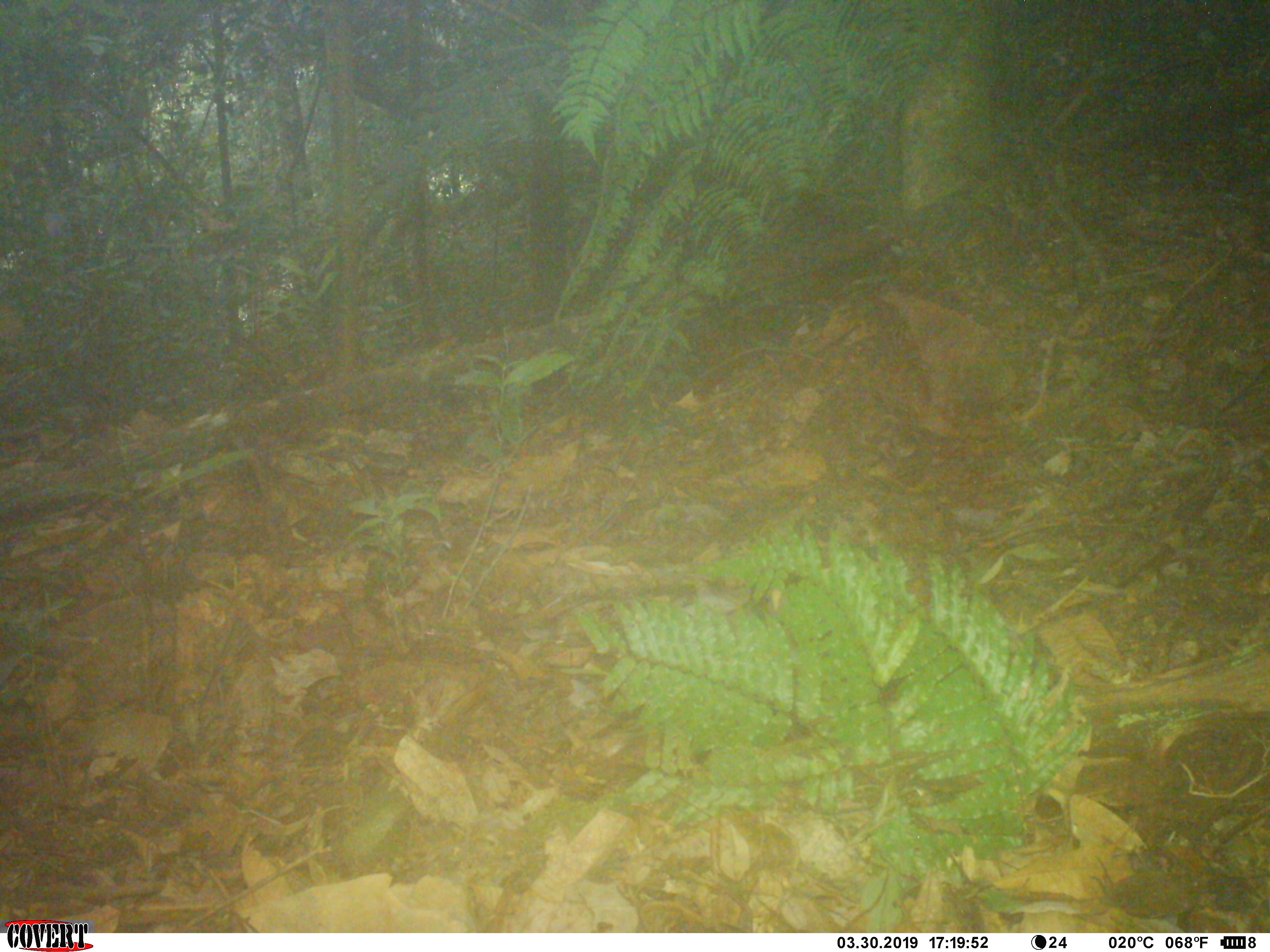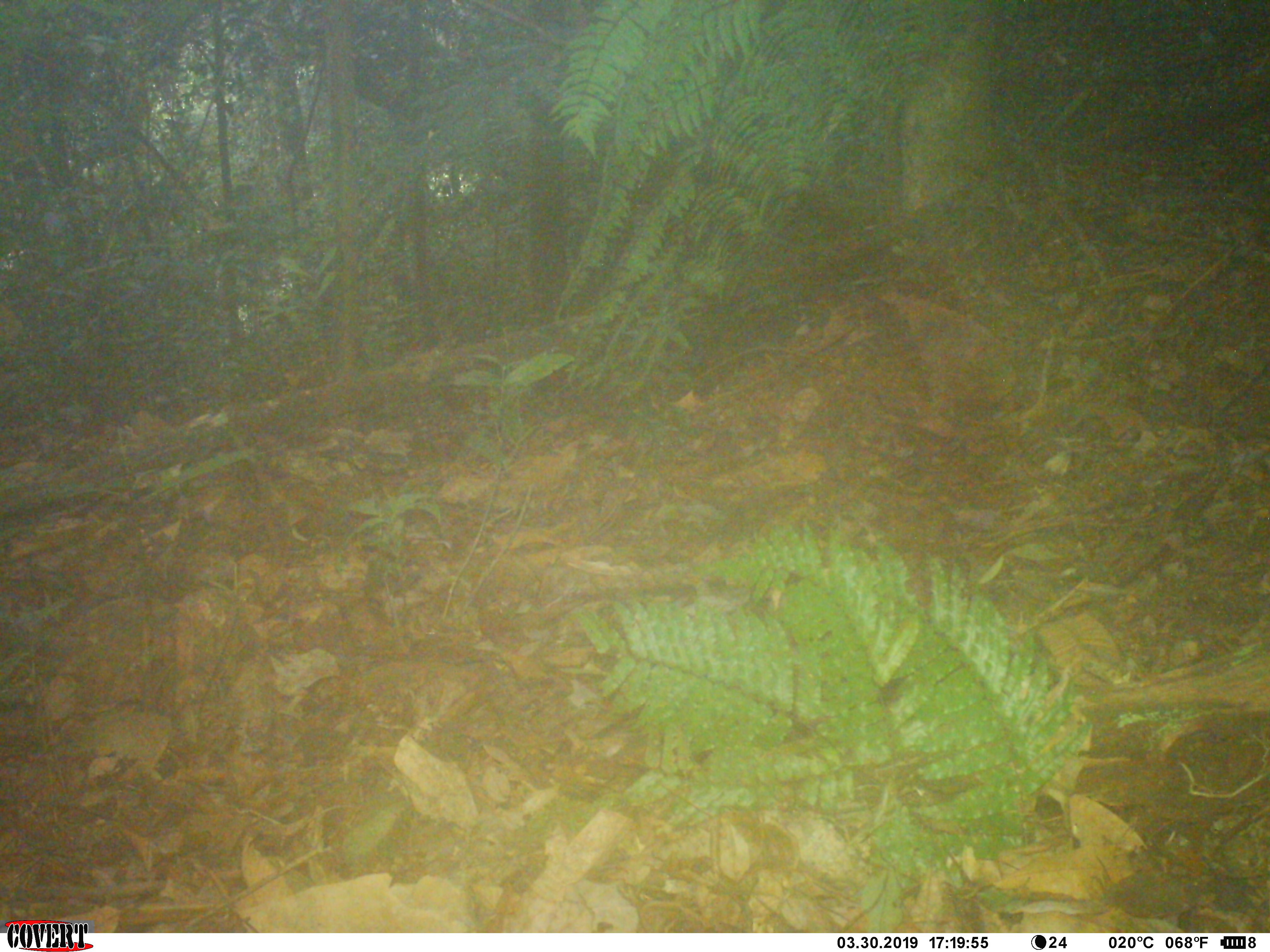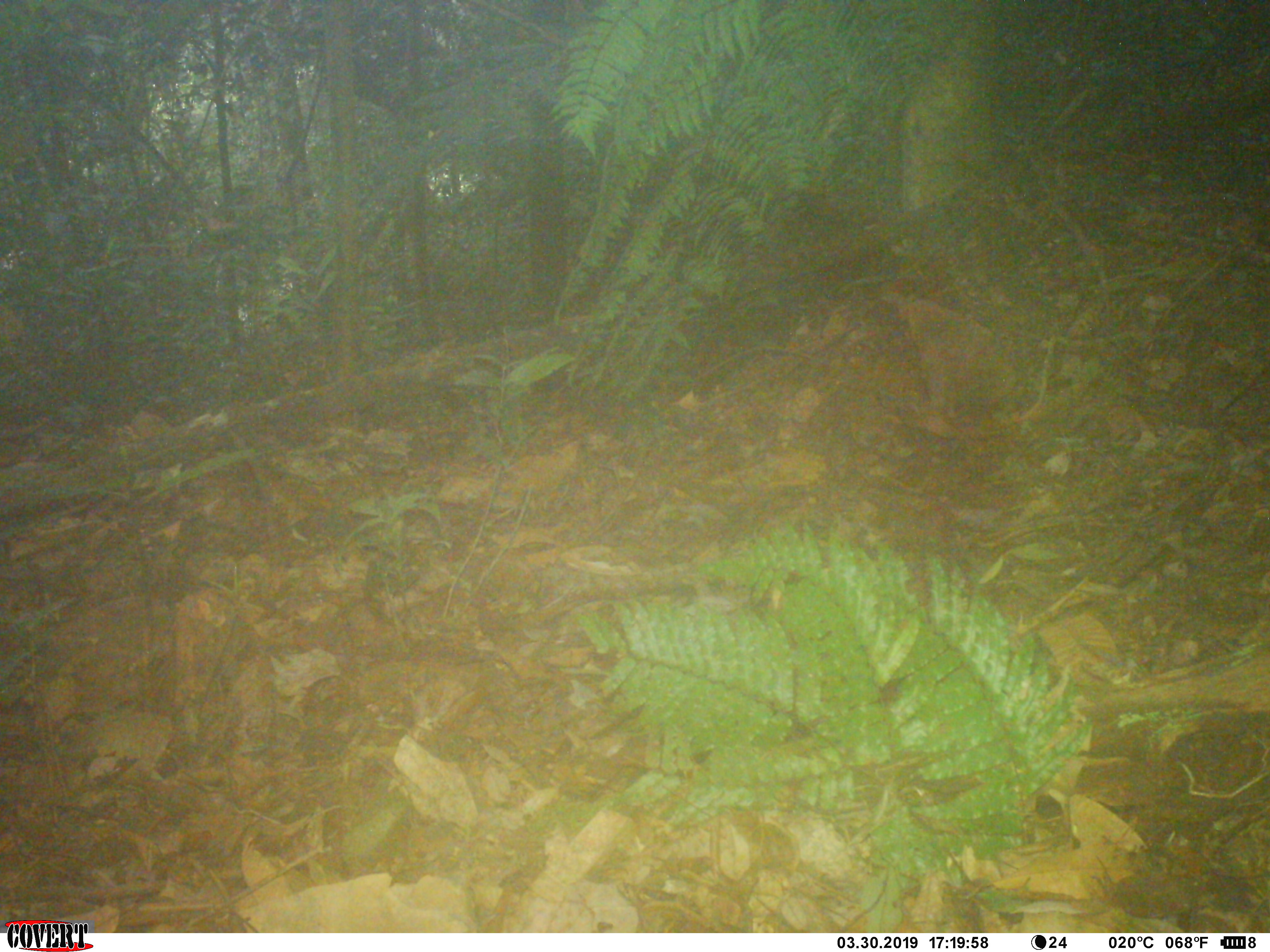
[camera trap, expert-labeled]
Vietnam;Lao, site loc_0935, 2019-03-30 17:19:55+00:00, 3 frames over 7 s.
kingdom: Animalia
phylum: Chordata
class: Mammalia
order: Rodentia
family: Sciuridae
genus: Sciurus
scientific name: Sciurus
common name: squirrel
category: unidentified squirrel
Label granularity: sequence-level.